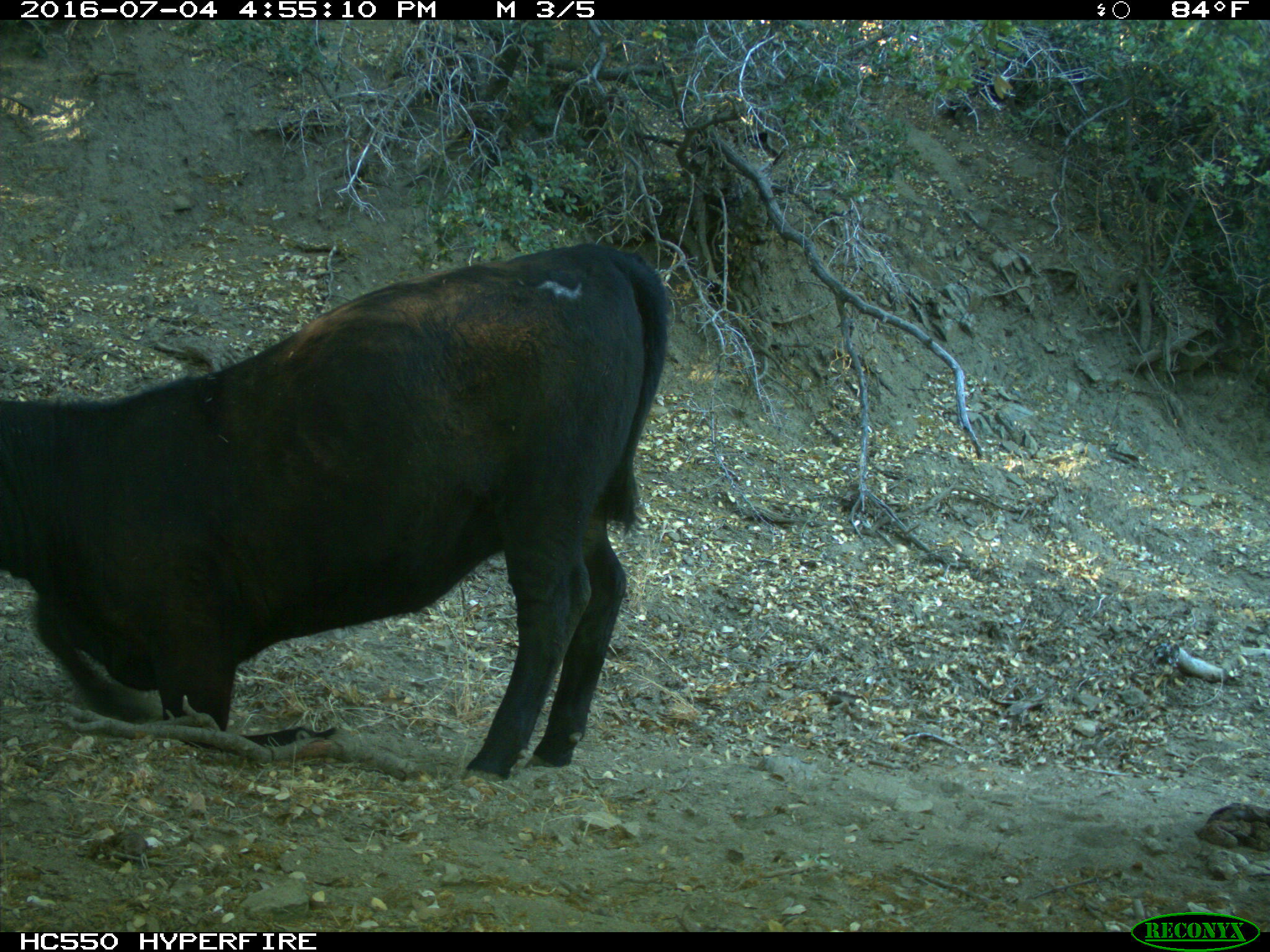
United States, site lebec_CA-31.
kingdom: Animalia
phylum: Chordata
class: Mammalia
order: Artiodactyla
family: Bovidae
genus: Bos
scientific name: Bos taurus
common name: domestic cow